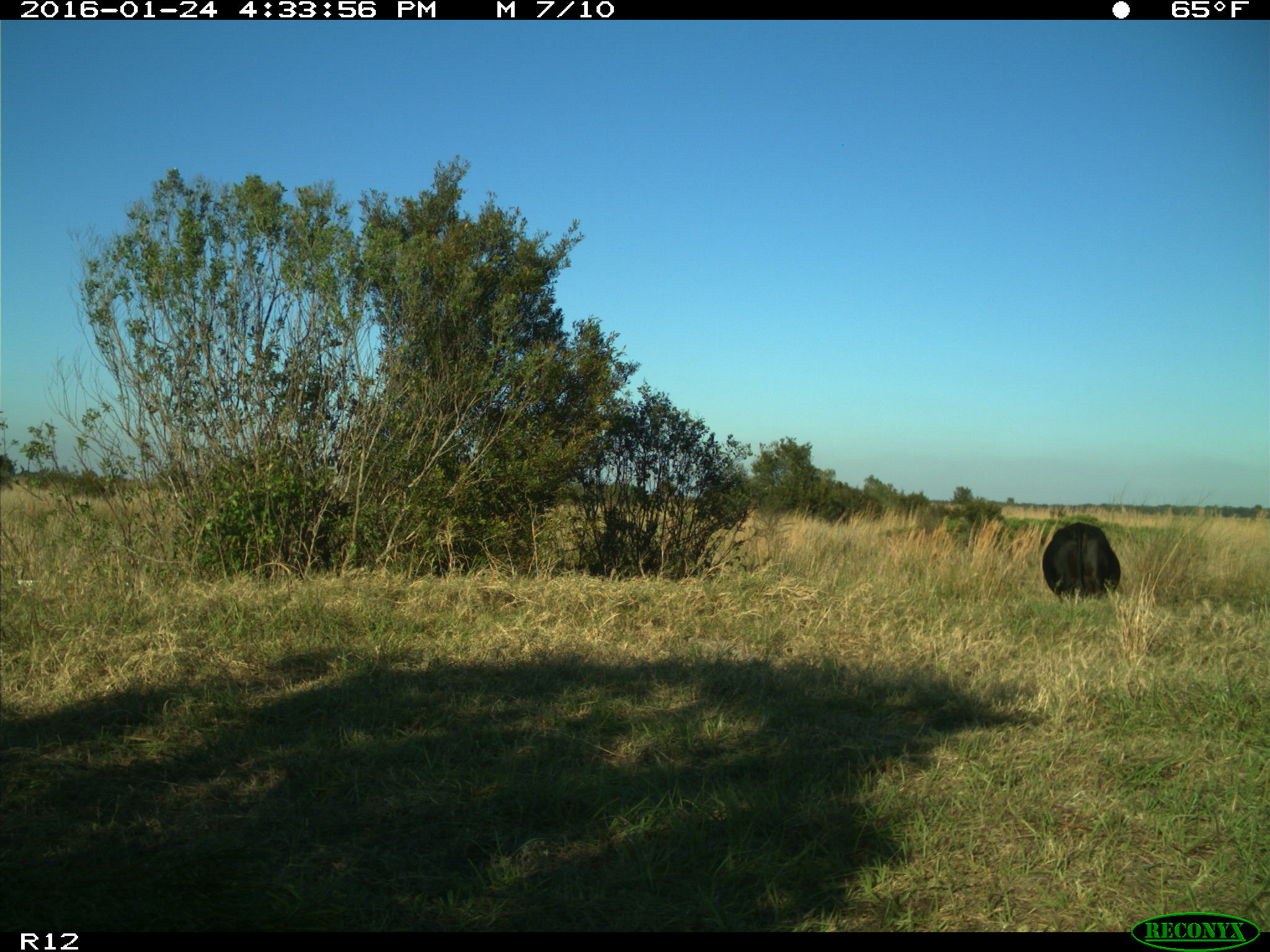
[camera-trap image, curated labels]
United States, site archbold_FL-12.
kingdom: Animalia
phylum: Chordata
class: Mammalia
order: Artiodactyla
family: Bovidae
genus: Bos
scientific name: Bos taurus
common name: domestic cow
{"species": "Bos taurus (domestic cow)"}